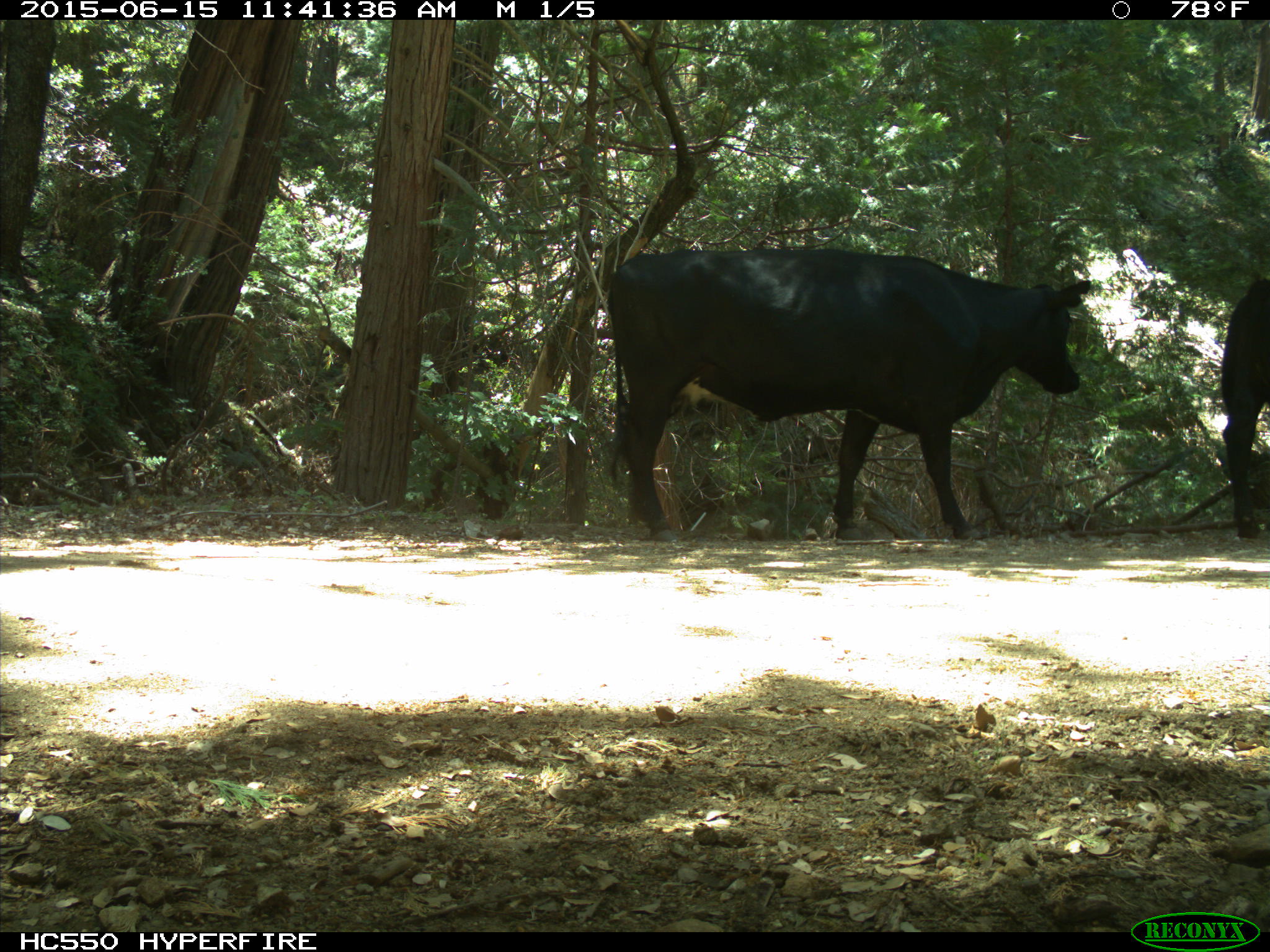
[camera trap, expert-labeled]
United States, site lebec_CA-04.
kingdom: Animalia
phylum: Chordata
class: Mammalia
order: Artiodactyla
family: Bovidae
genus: Bos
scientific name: Bos taurus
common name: domestic cow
Bos taurus (domestic cow).